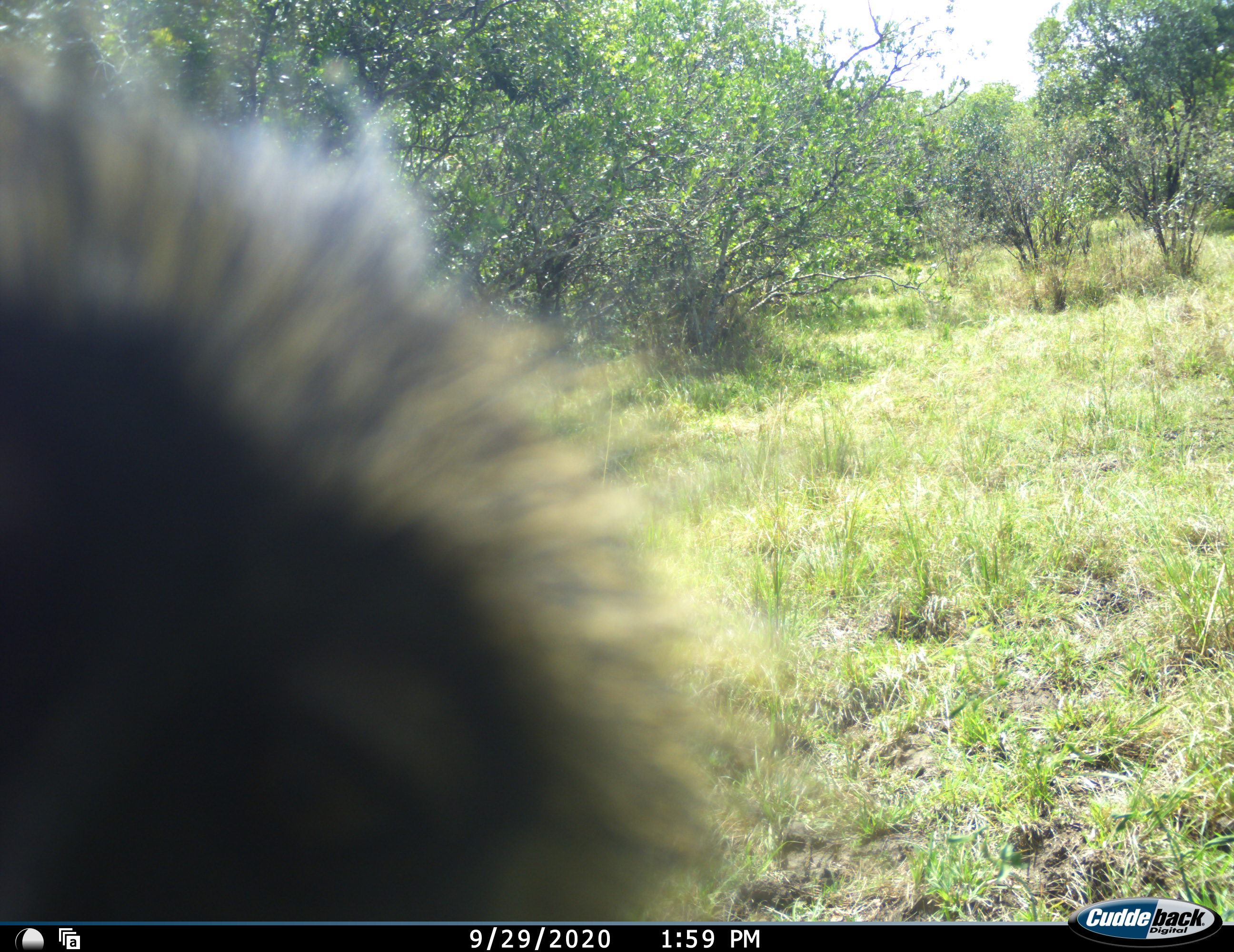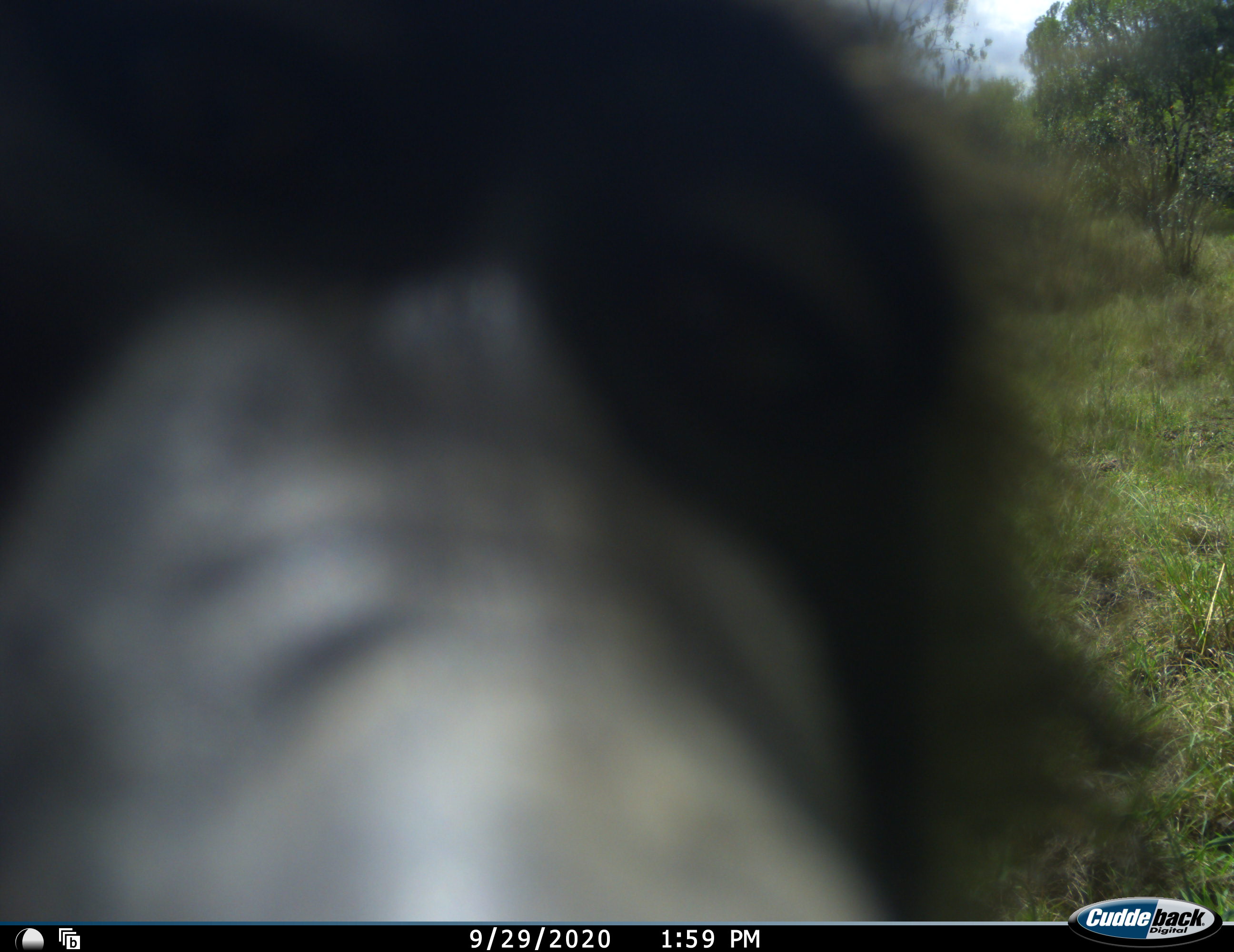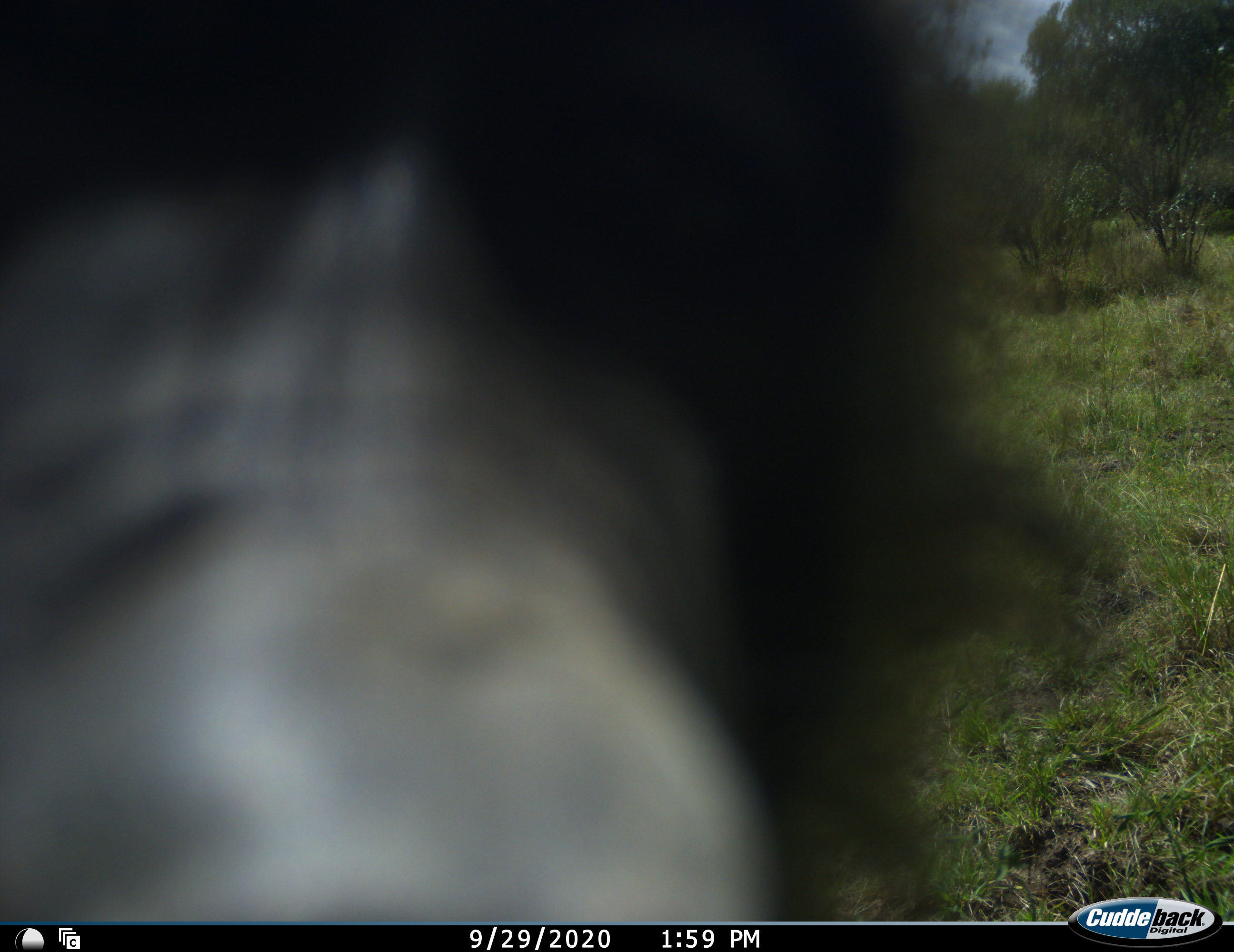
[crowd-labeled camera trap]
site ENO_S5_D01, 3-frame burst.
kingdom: Animalia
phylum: Chordata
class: Mammalia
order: Primates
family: Cercopithecidae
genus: Papio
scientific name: Papio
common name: baboon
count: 1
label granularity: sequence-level